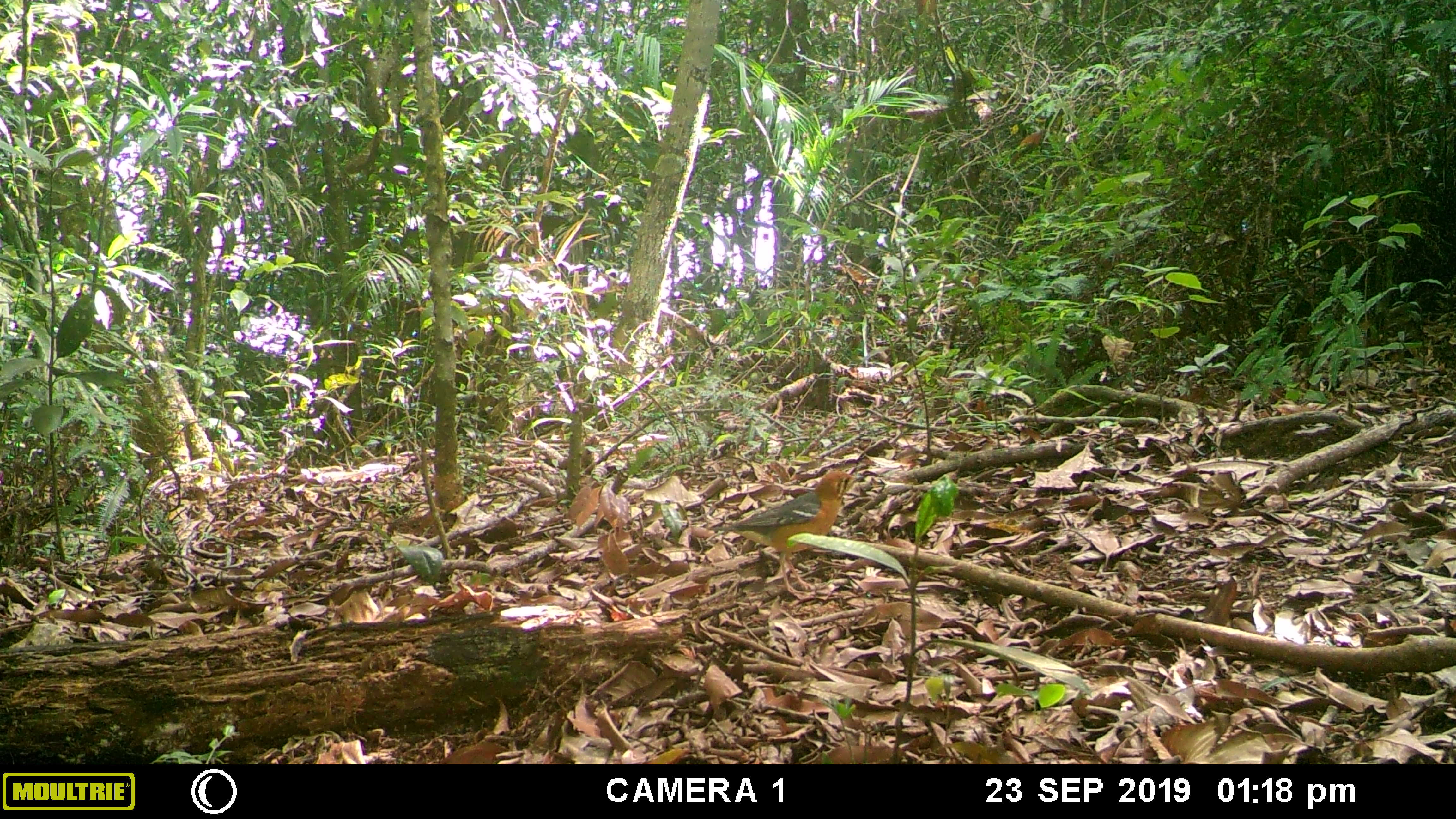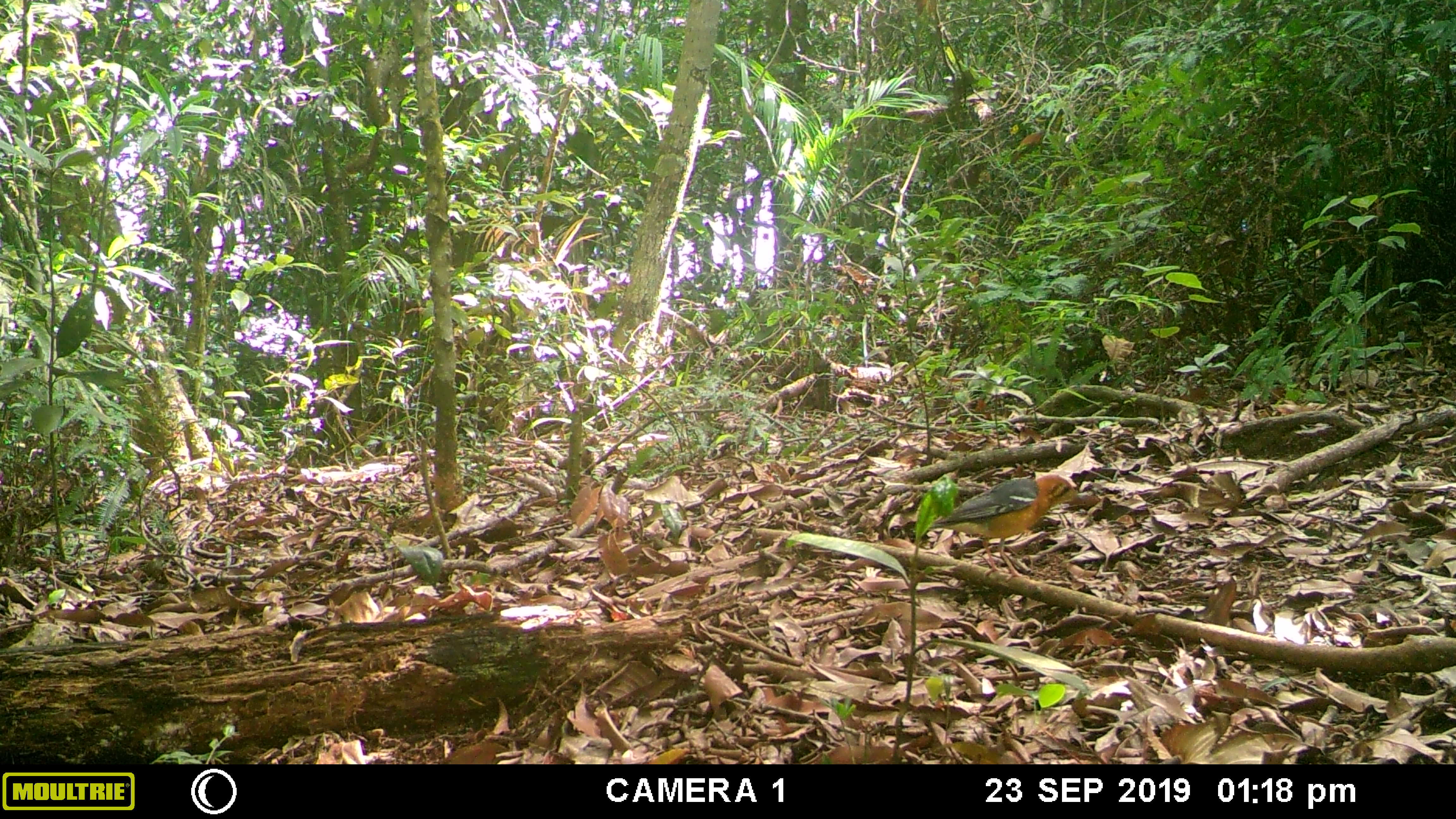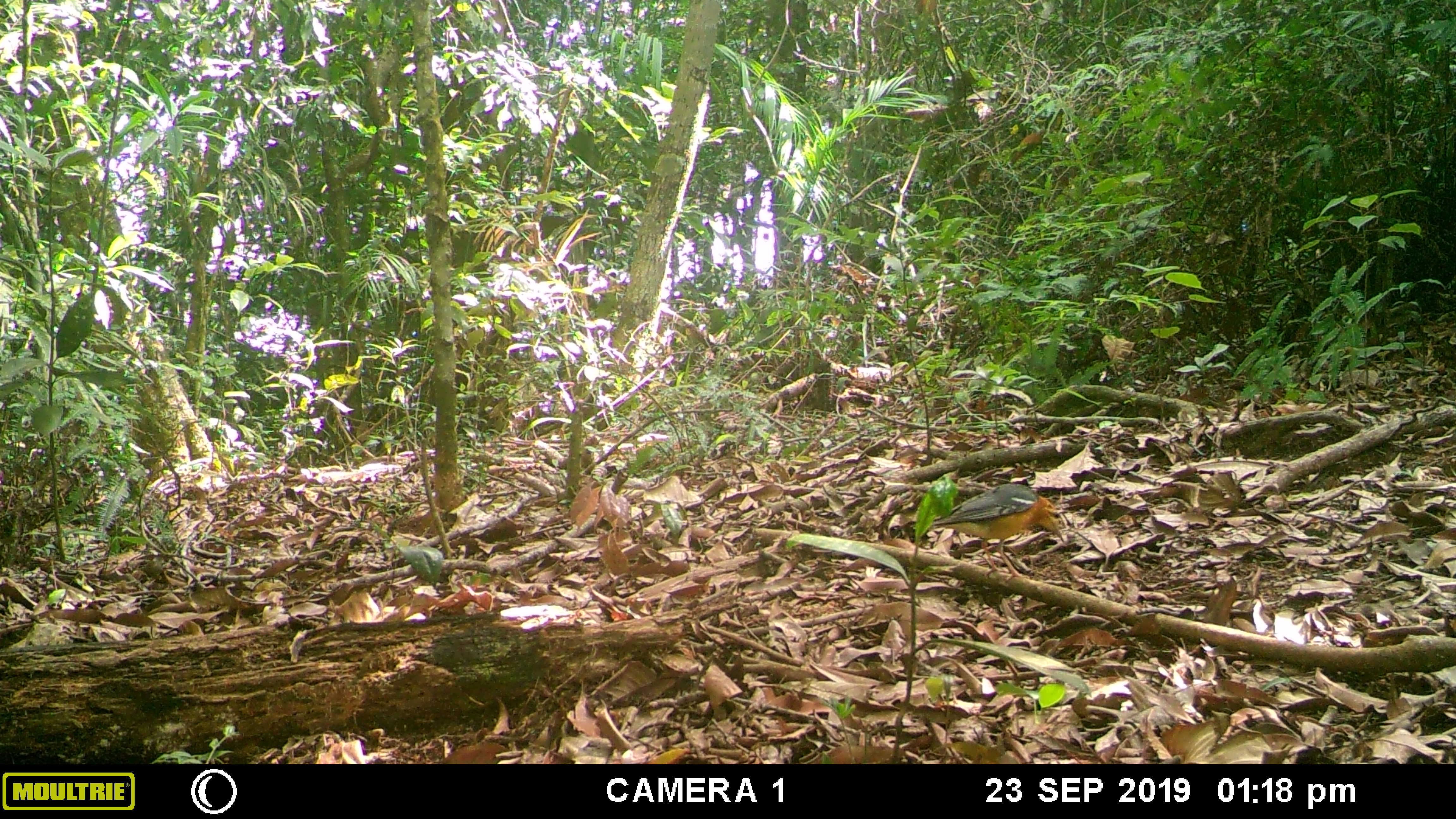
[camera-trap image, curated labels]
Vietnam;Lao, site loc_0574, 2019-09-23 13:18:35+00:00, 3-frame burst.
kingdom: Animalia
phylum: Chordata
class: Aves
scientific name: Aves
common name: bird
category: unidentified bird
Unidentified bird (bird) (Aves). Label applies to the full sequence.